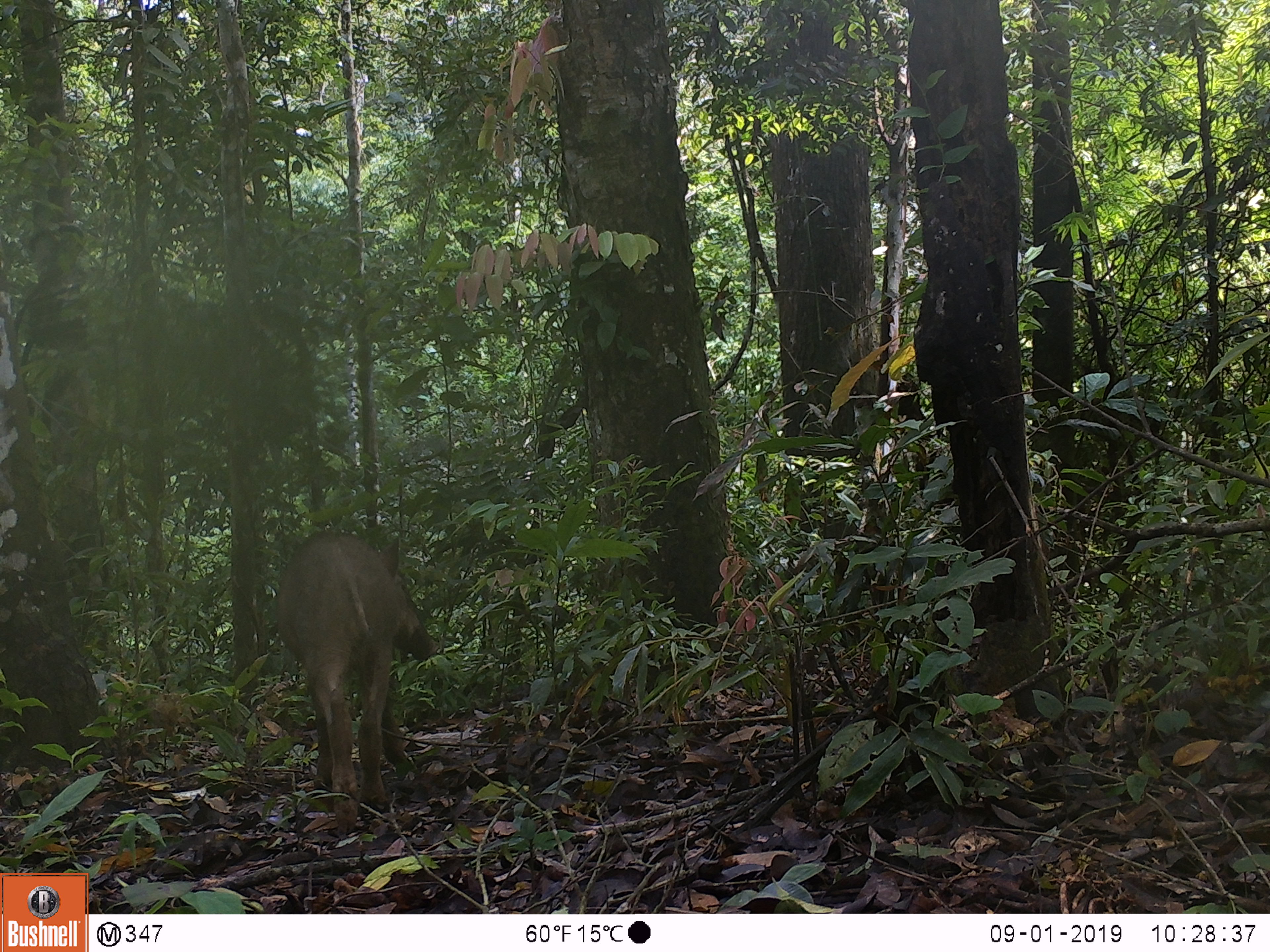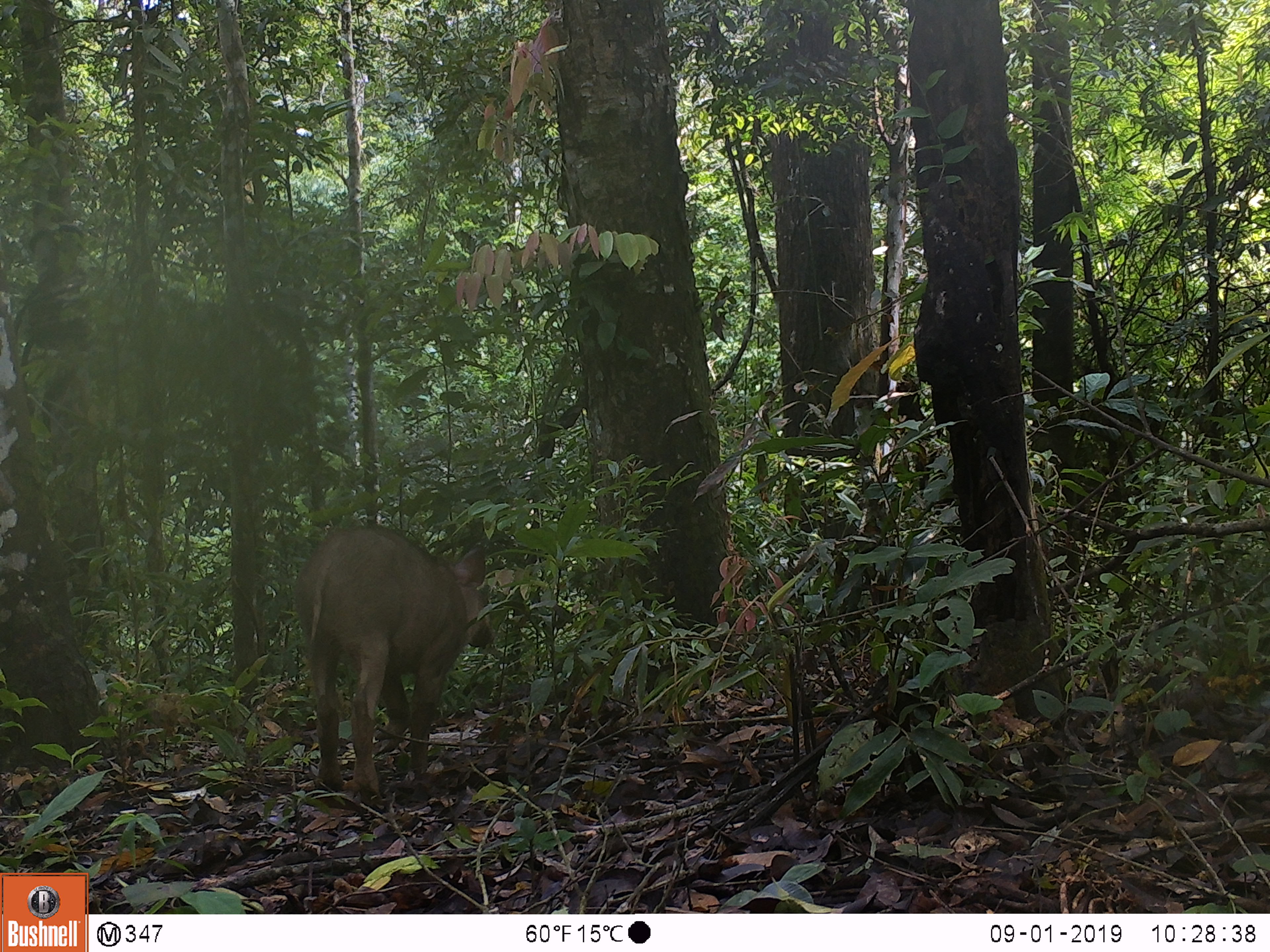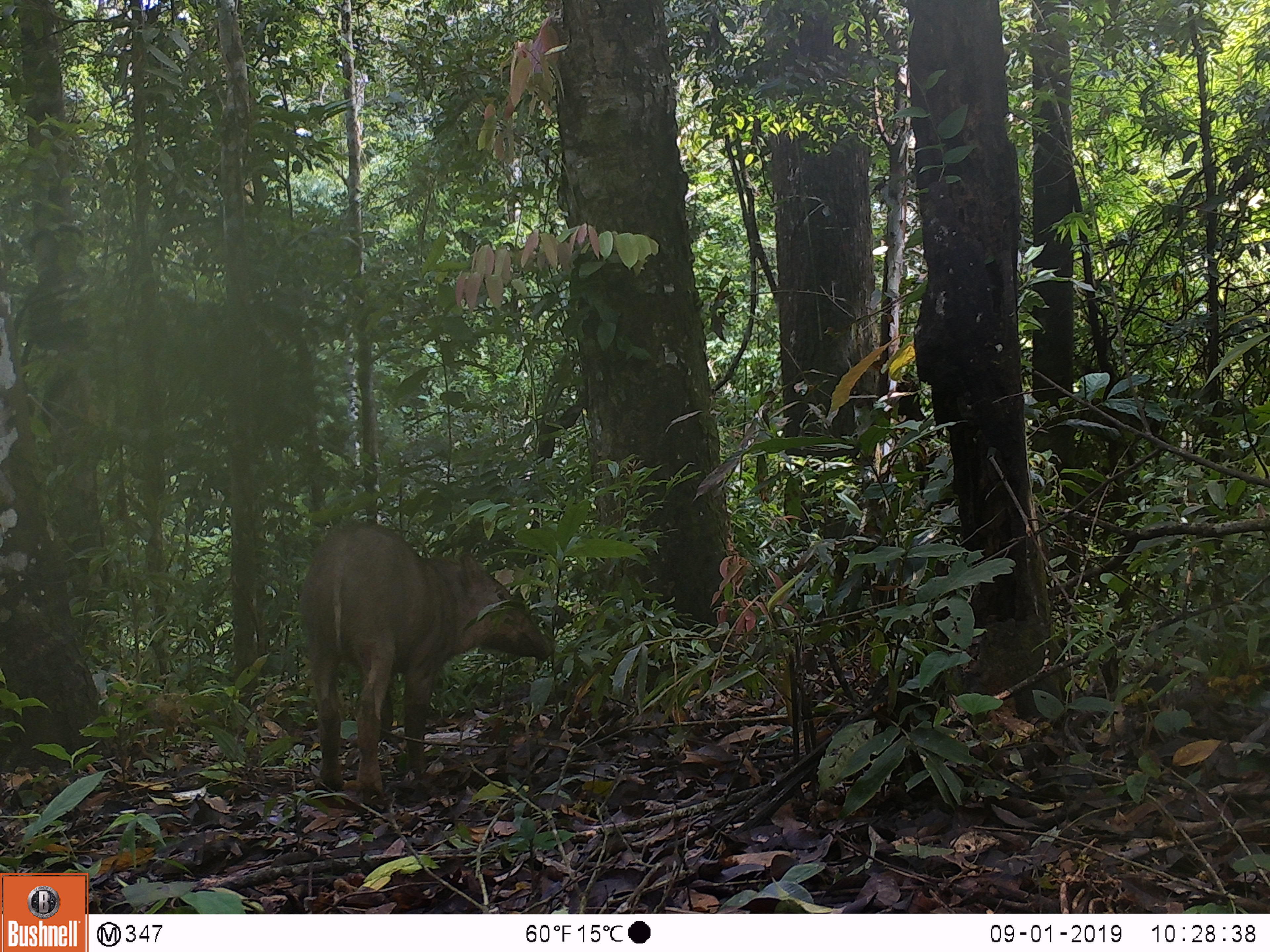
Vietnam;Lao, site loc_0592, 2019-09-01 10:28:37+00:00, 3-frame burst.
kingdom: Animalia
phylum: Chordata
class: Mammalia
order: Artiodactyla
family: Suidae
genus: Sus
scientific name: Sus scrofa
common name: eurasian wild pig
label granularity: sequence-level